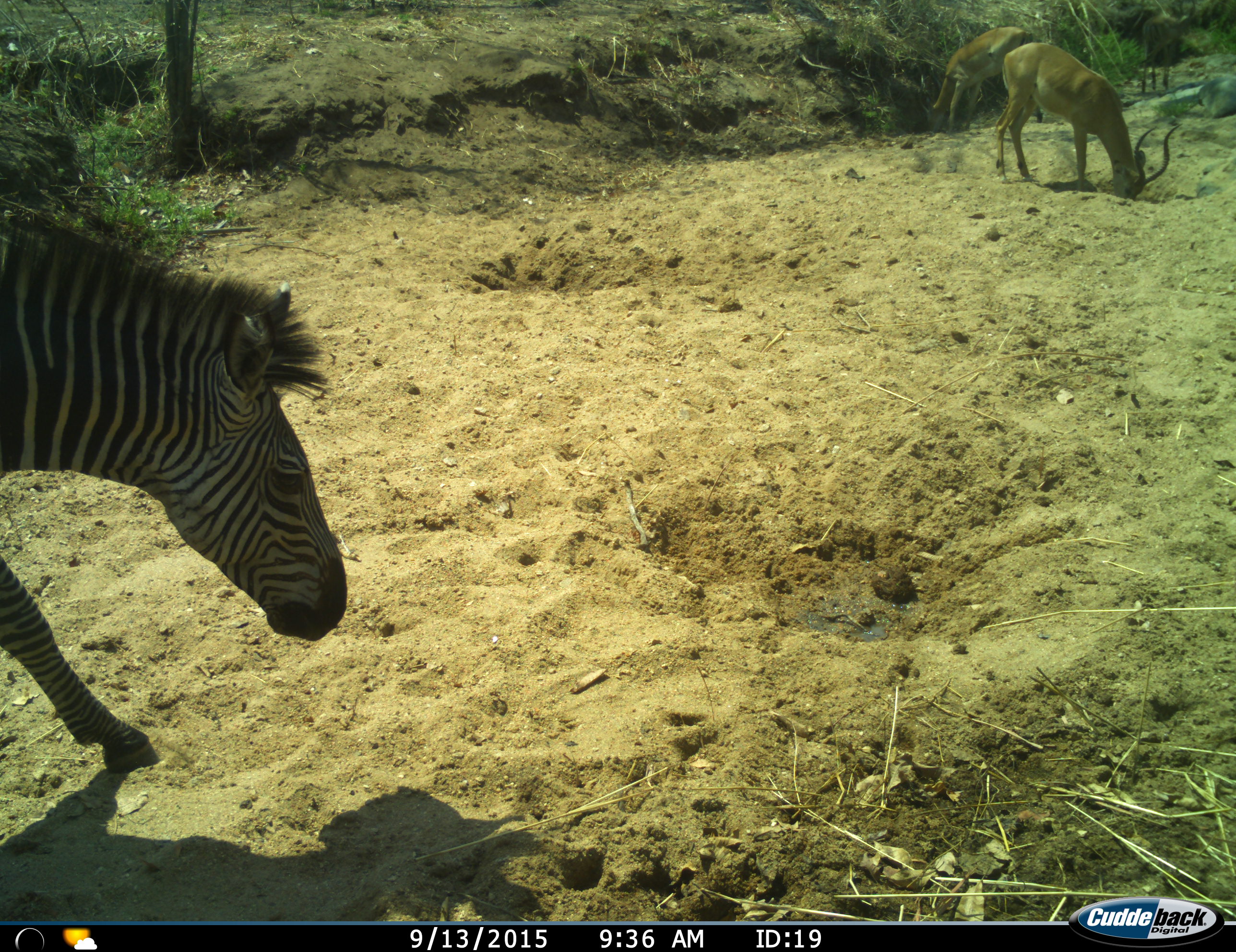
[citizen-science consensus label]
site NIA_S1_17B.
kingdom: Animalia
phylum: Chordata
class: Mammalia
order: Artiodactyla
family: Bovidae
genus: Aepyceros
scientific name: Aepyceros melampus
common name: impala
Impala (Aepyceros melampus), count 3. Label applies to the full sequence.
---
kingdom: Animalia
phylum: Chordata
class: Mammalia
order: Perissodactyla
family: Equidae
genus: Equus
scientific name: Equus quagga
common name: plains zebra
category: zebraplains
Zebraplains (plains zebra) (Equus quagga), count 1. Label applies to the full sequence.